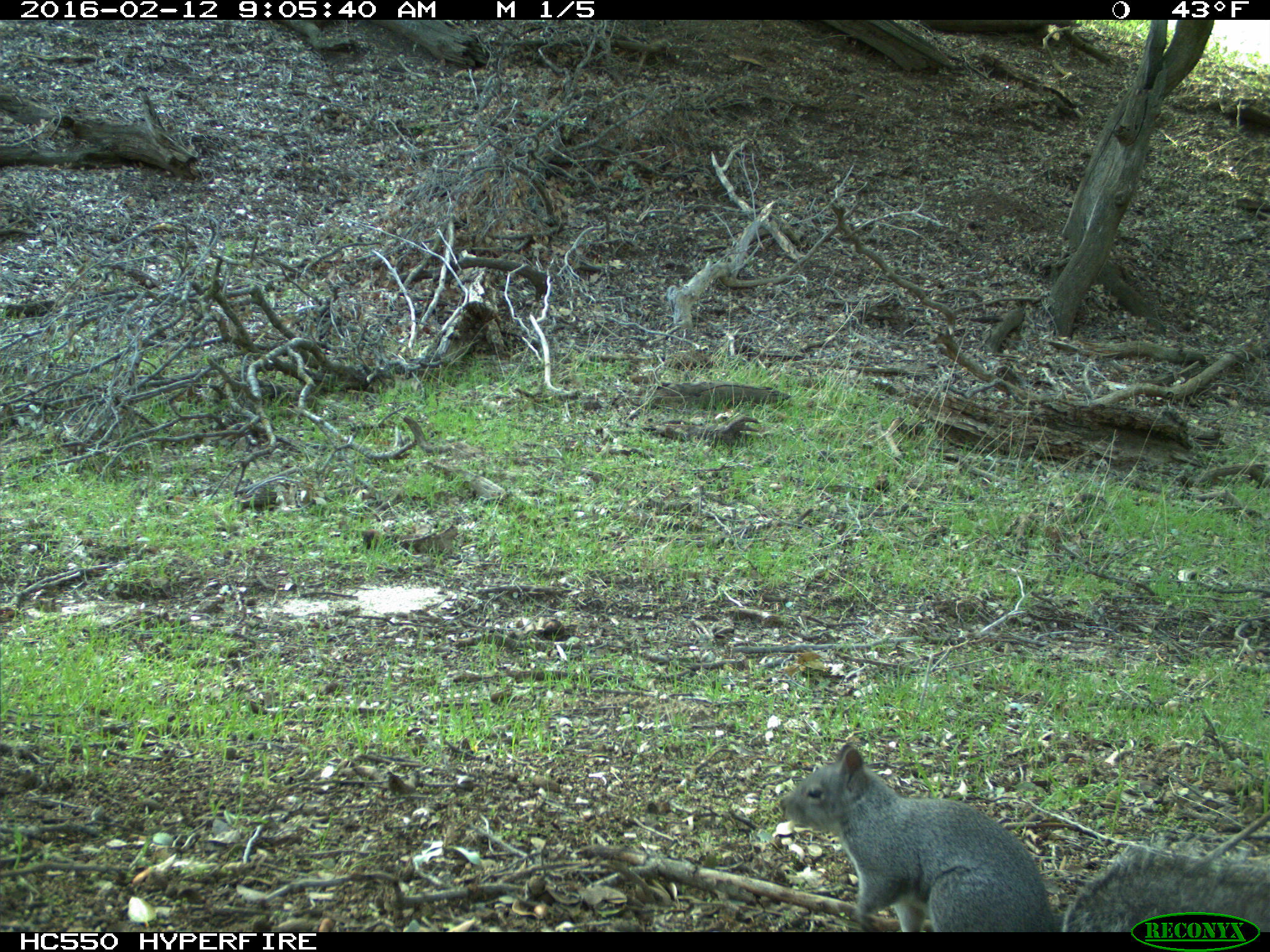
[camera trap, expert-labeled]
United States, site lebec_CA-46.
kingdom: Animalia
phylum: Chordata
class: Mammalia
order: Rodentia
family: Sciuridae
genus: Sciurus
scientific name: Sciurus carolinensis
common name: eastern gray squirrel